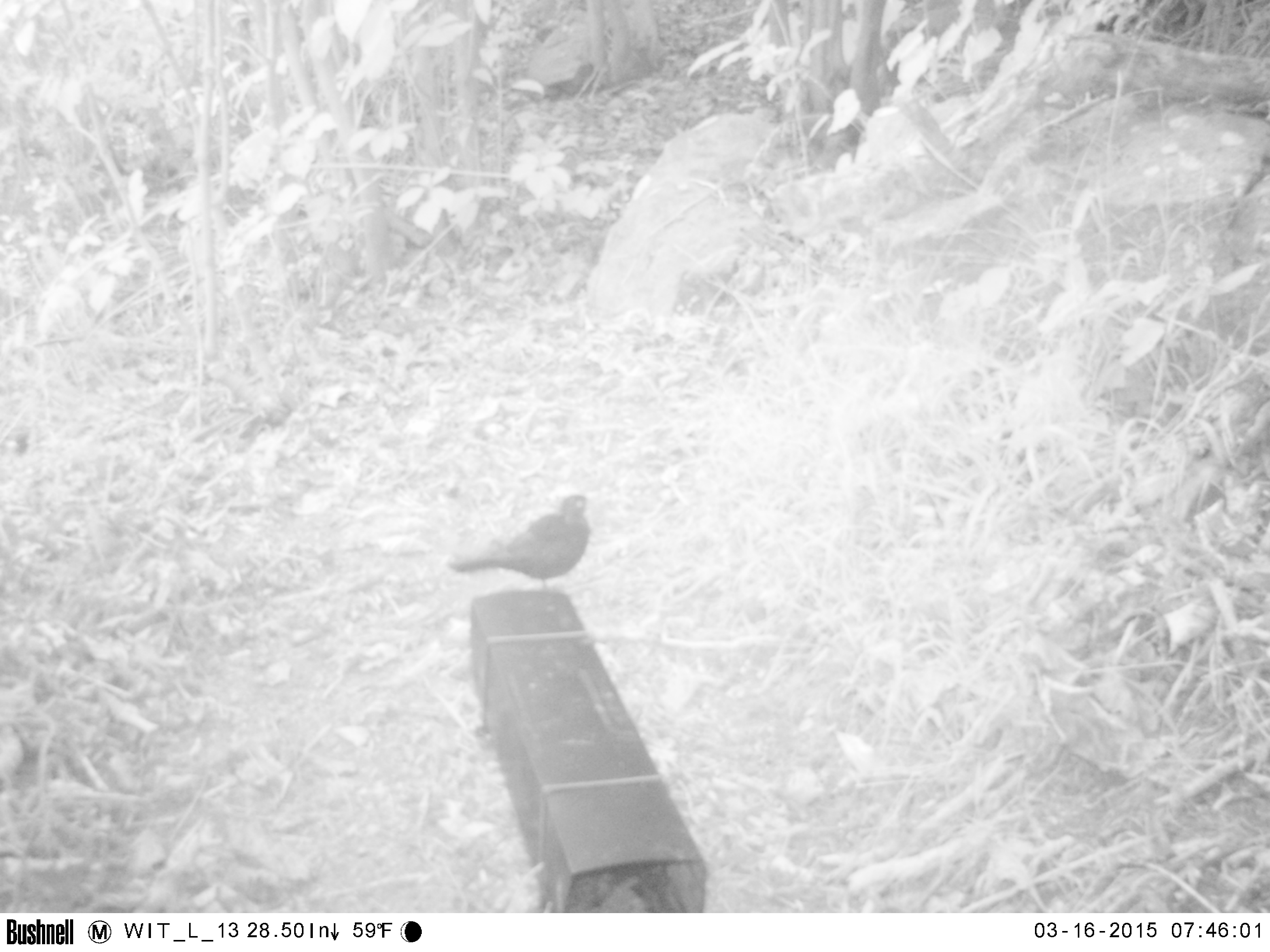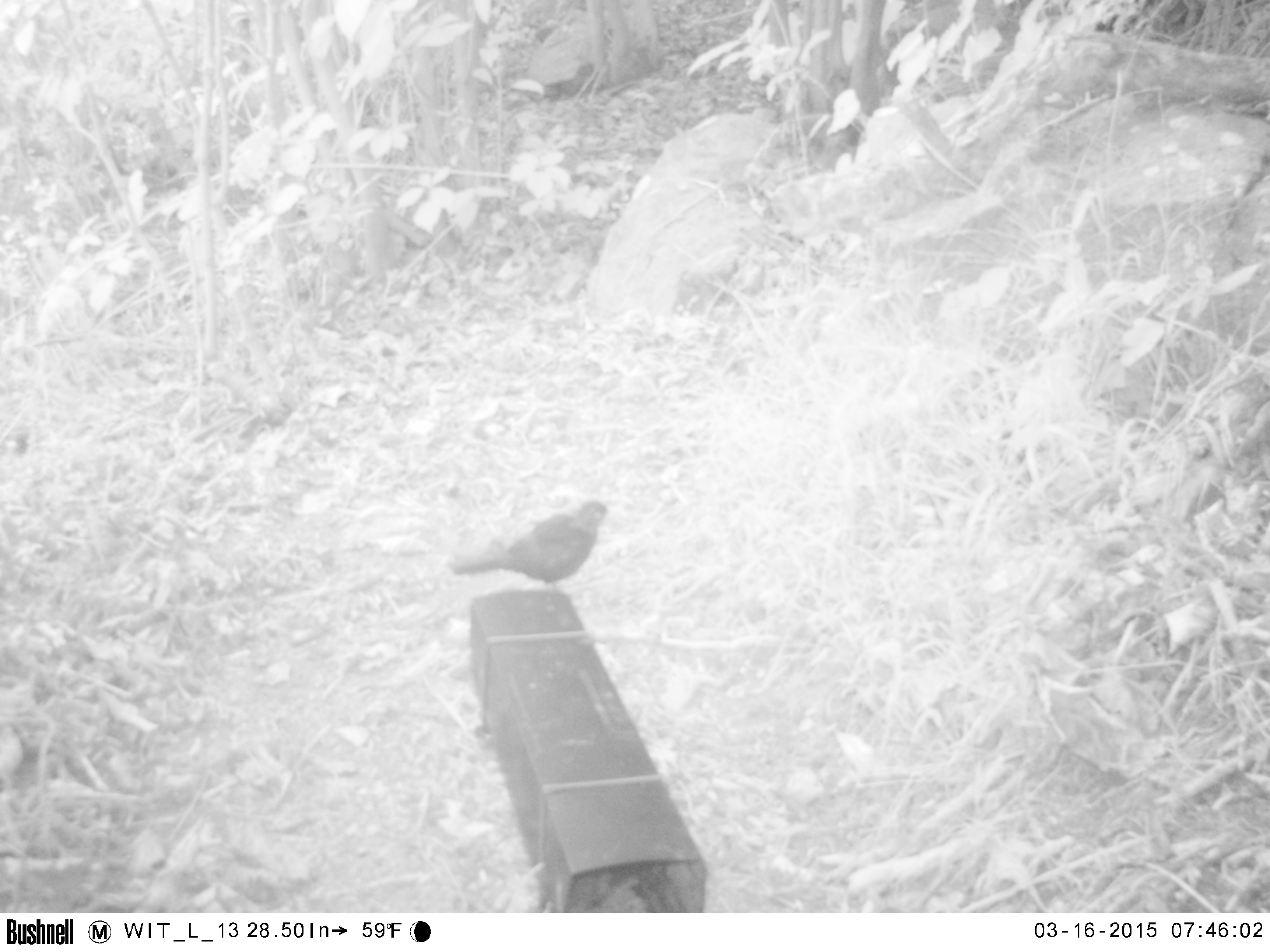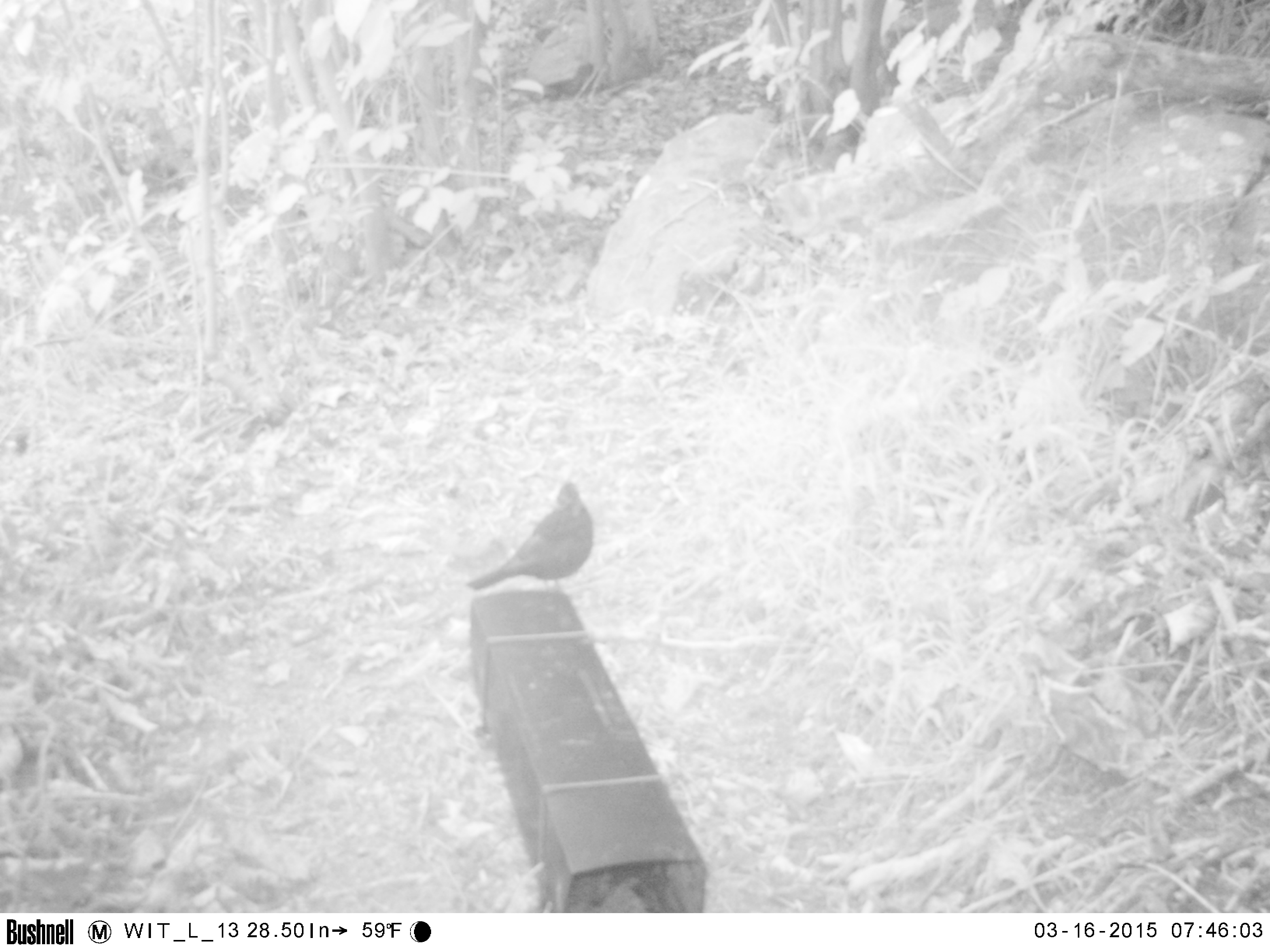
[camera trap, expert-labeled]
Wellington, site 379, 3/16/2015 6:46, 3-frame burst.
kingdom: Animalia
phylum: Chordata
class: Aves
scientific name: Aves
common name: bird